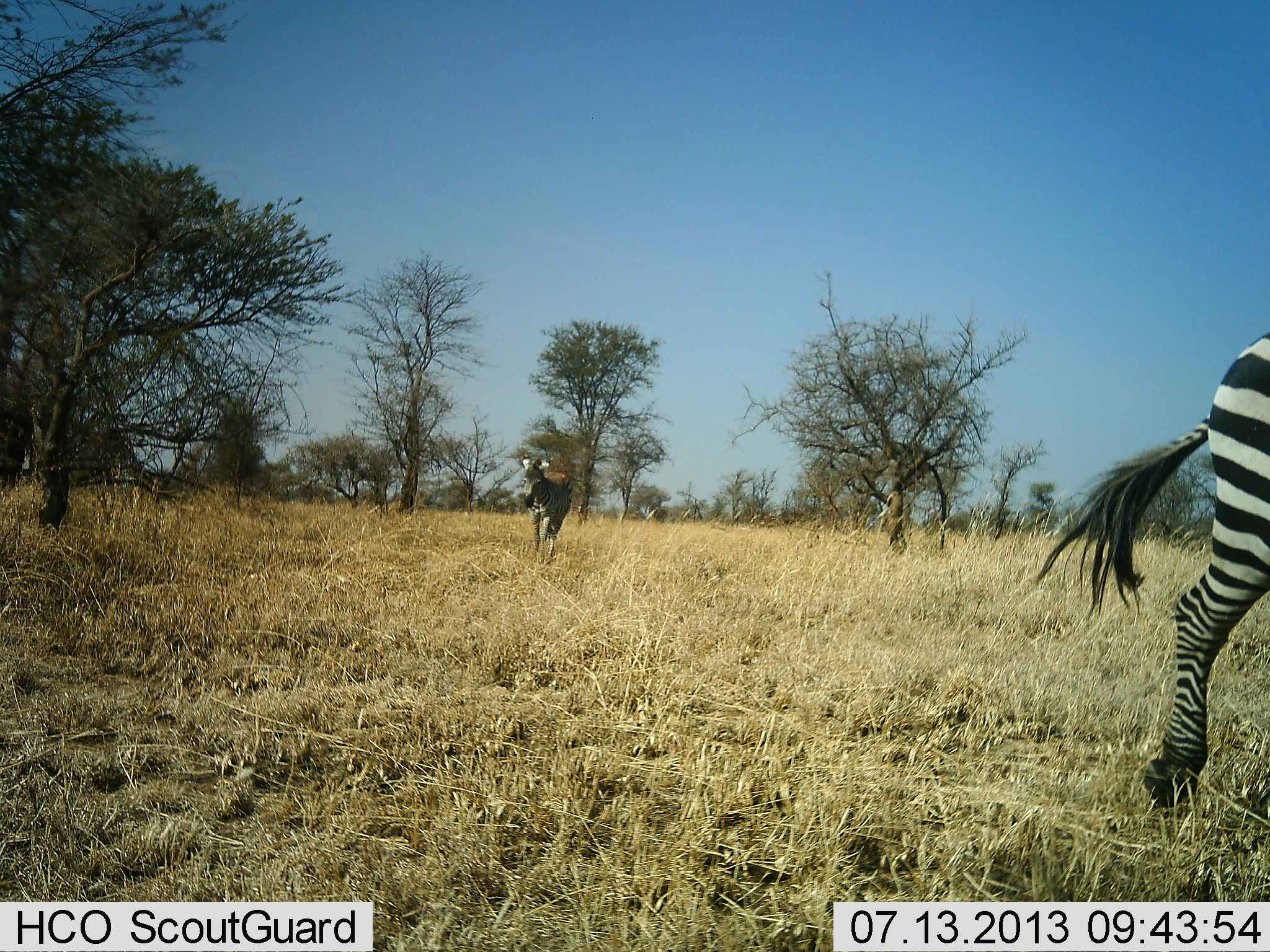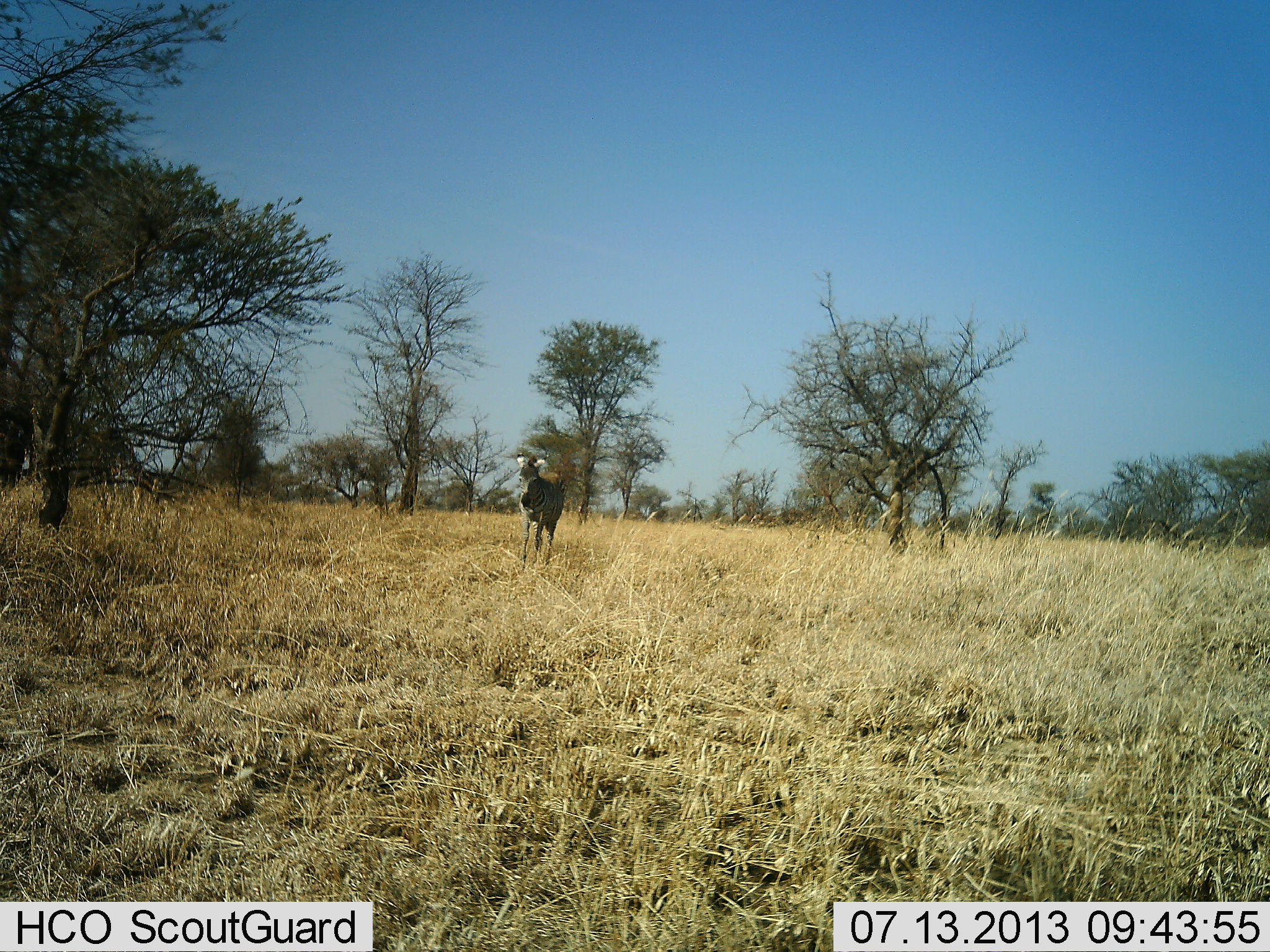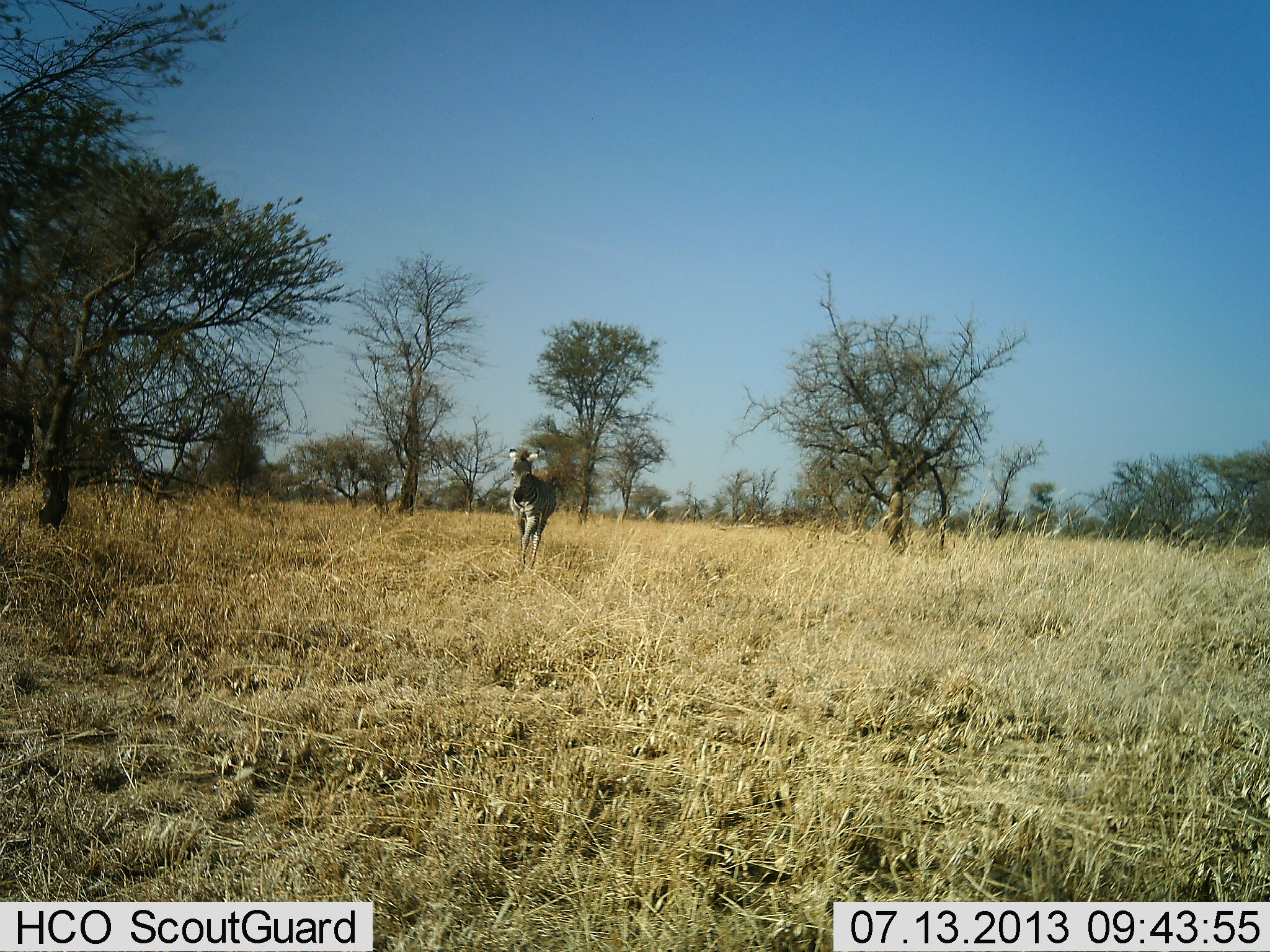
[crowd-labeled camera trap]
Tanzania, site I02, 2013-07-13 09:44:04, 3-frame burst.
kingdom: Animalia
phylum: Chordata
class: Mammalia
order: Perissodactyla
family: Equidae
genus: Equus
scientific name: Equus quagga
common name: plains zebra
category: zebra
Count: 2.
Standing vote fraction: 0%.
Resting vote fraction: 10%.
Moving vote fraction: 90%.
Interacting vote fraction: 0%.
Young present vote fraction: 0%.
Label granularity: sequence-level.